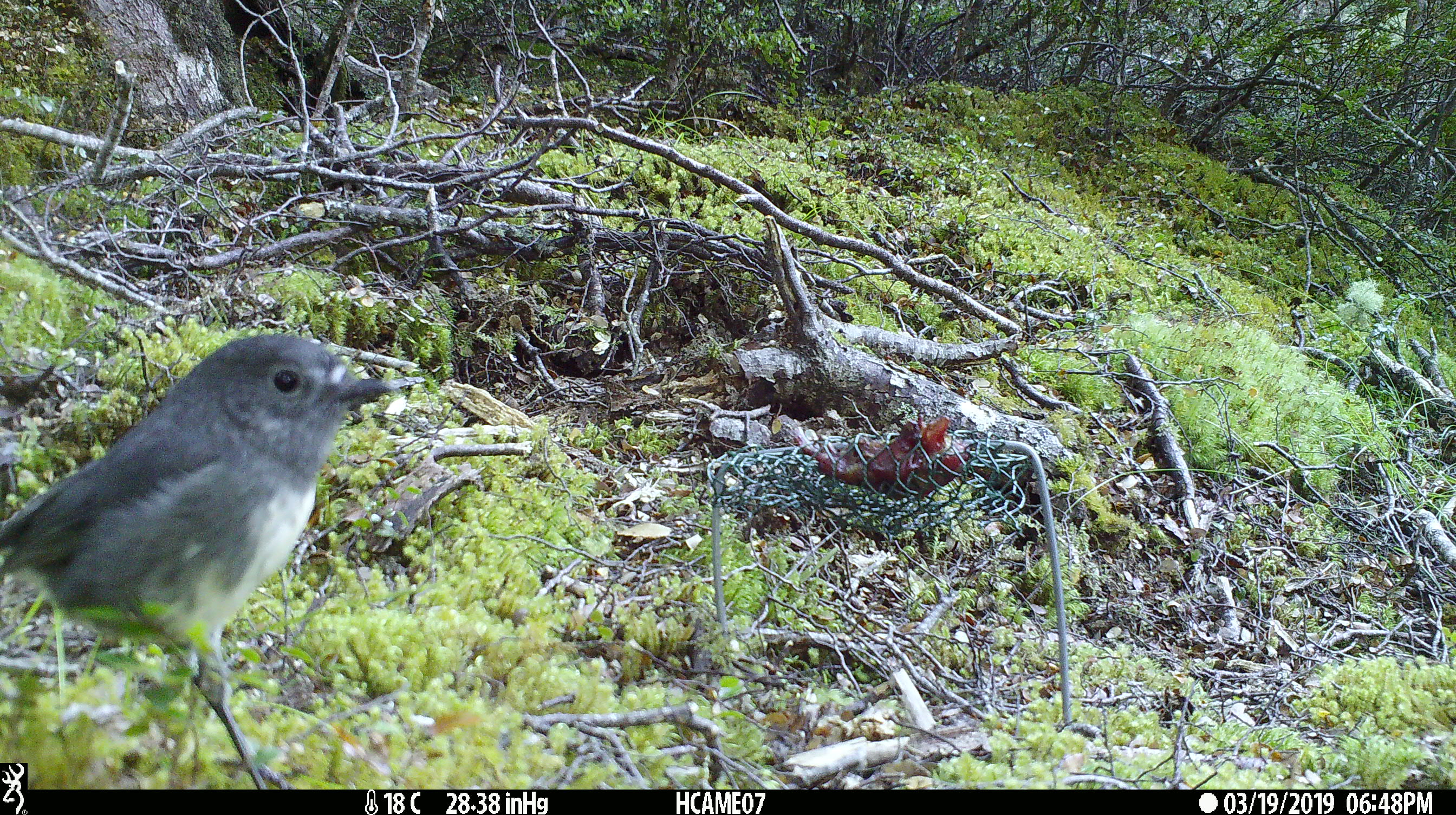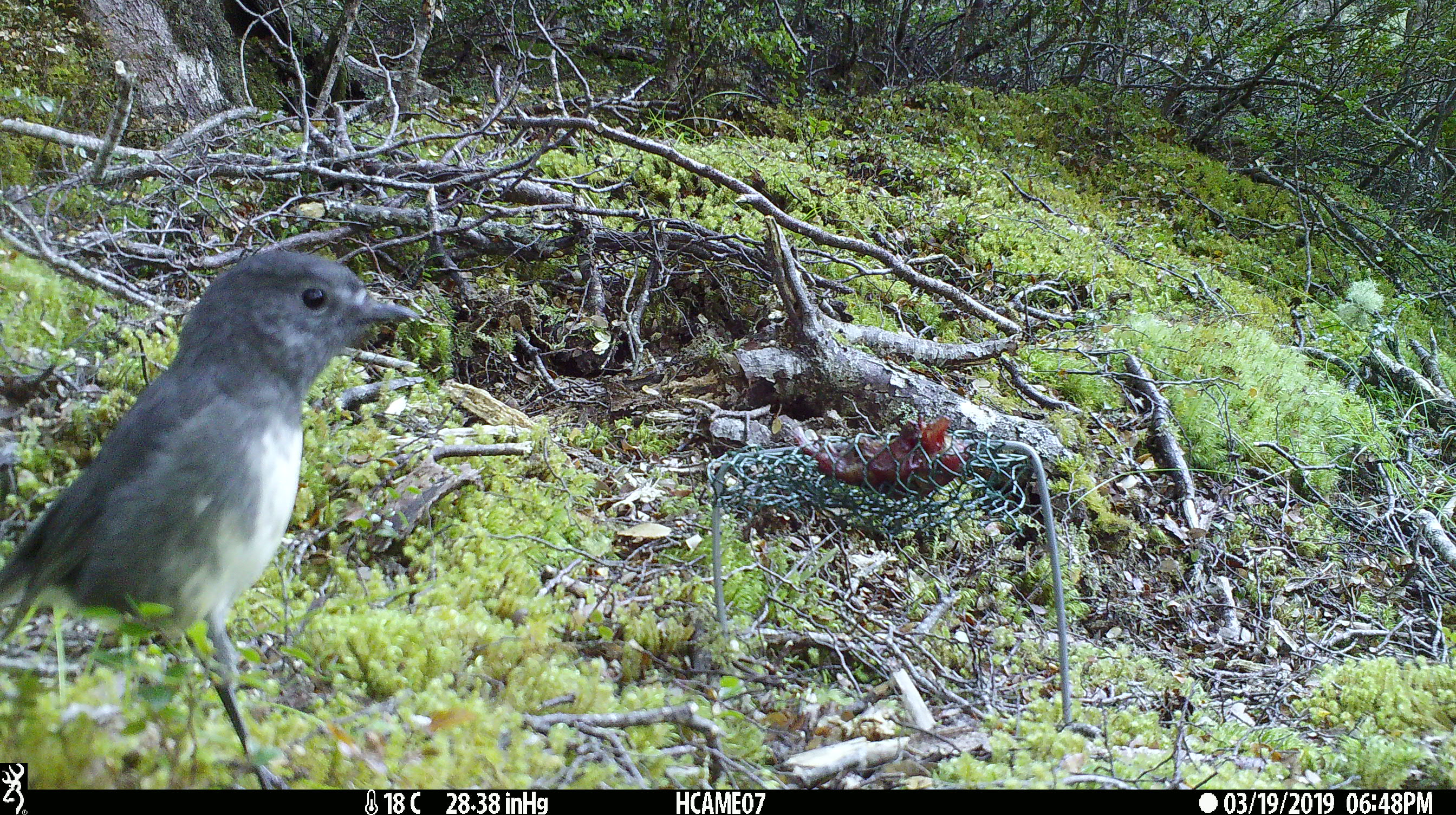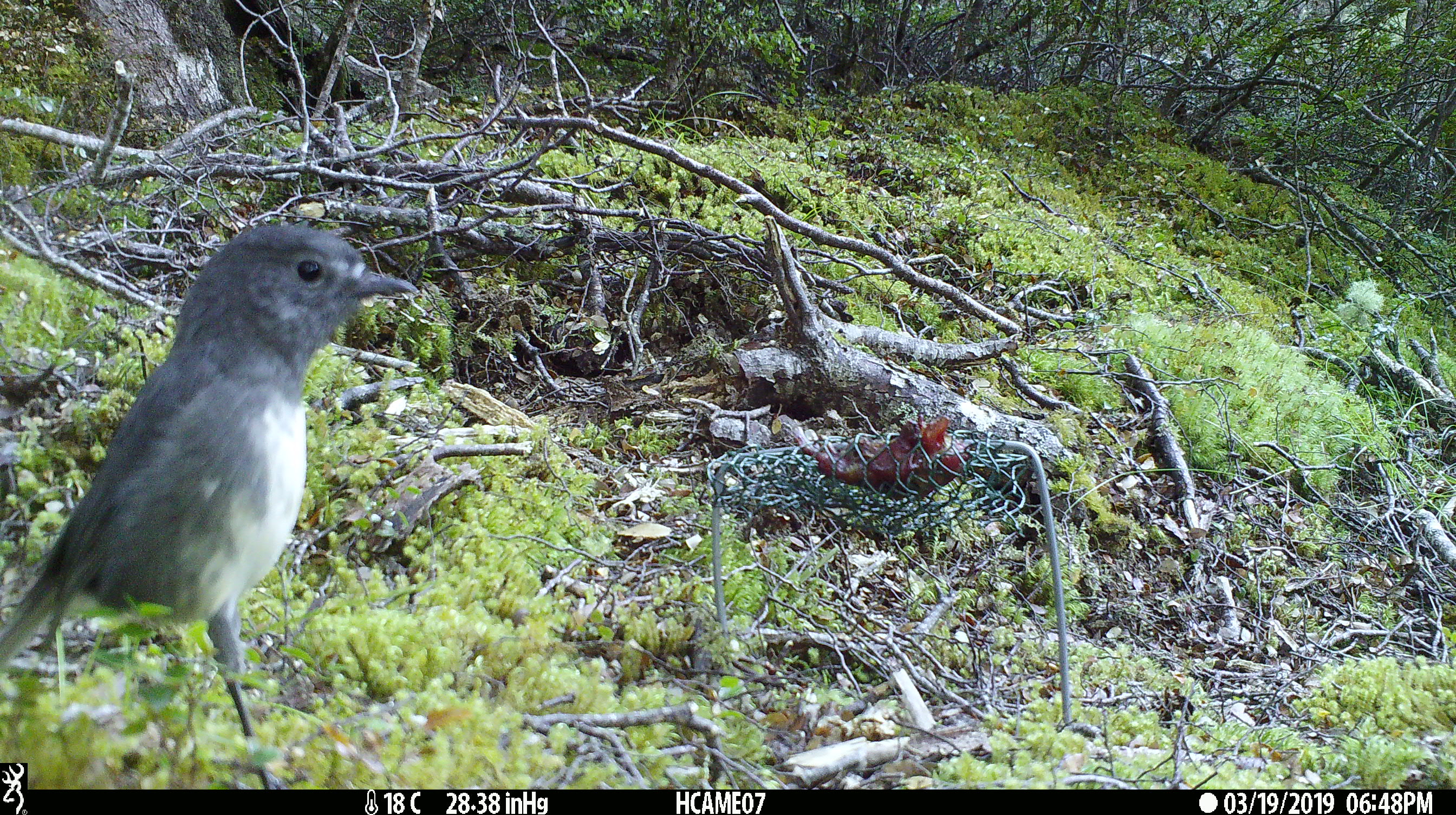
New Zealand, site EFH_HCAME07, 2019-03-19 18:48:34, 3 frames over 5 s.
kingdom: Animalia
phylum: Chordata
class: Aves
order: Passeriformes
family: Petroicidae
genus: Petroica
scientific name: Petroica australis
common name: new zealand robin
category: robin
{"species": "robin (new zealand robin) (Petroica australis)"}